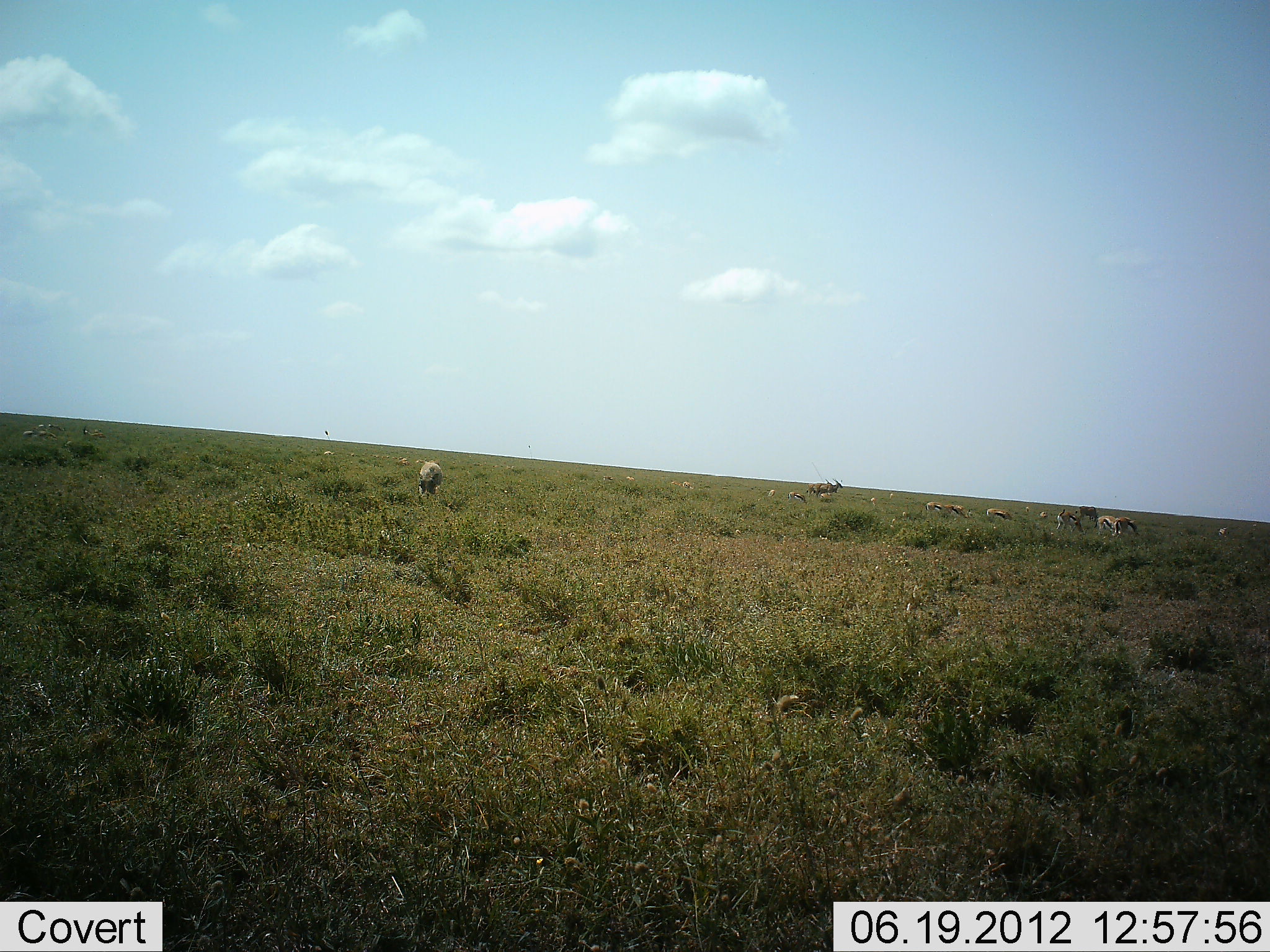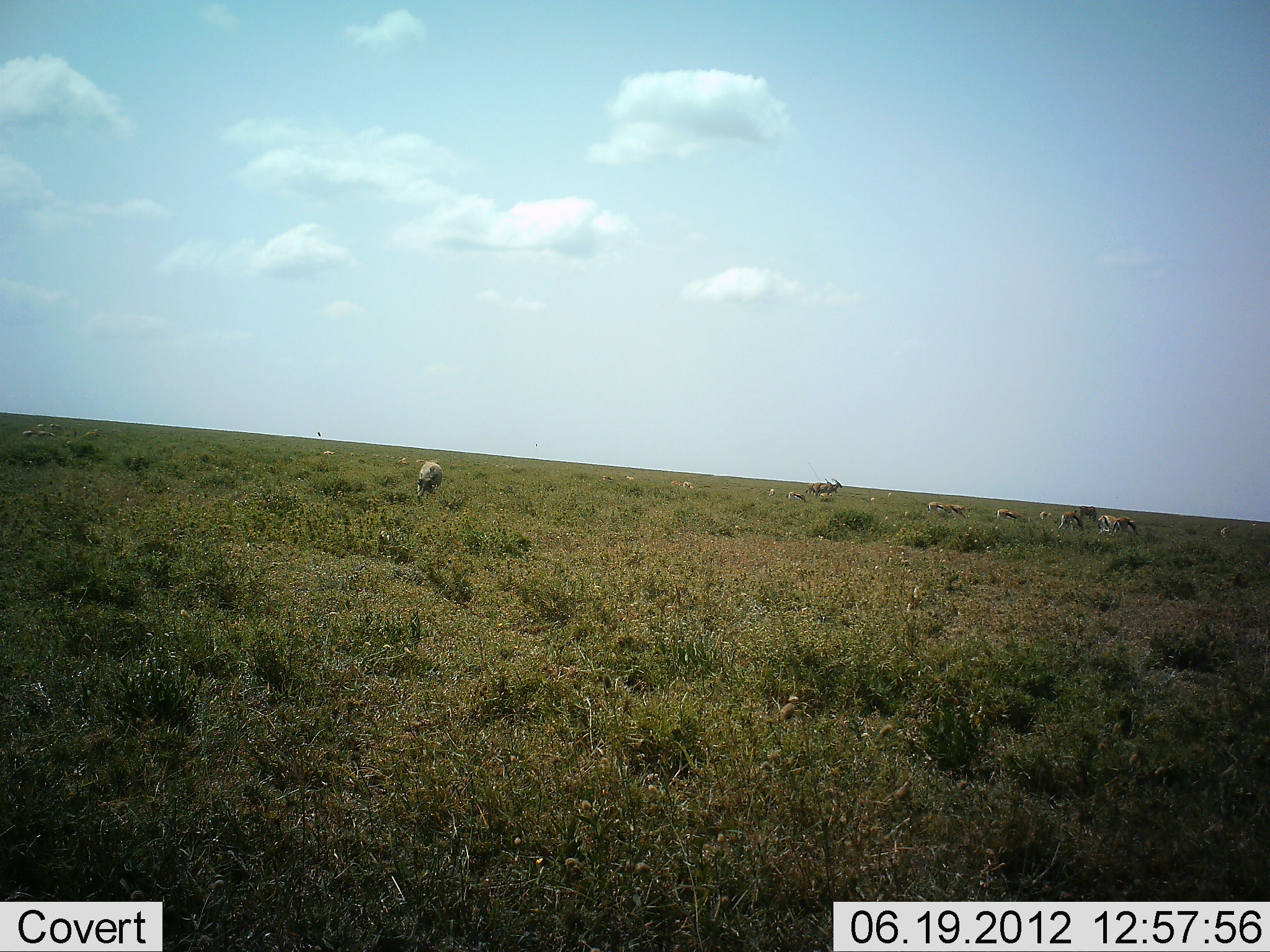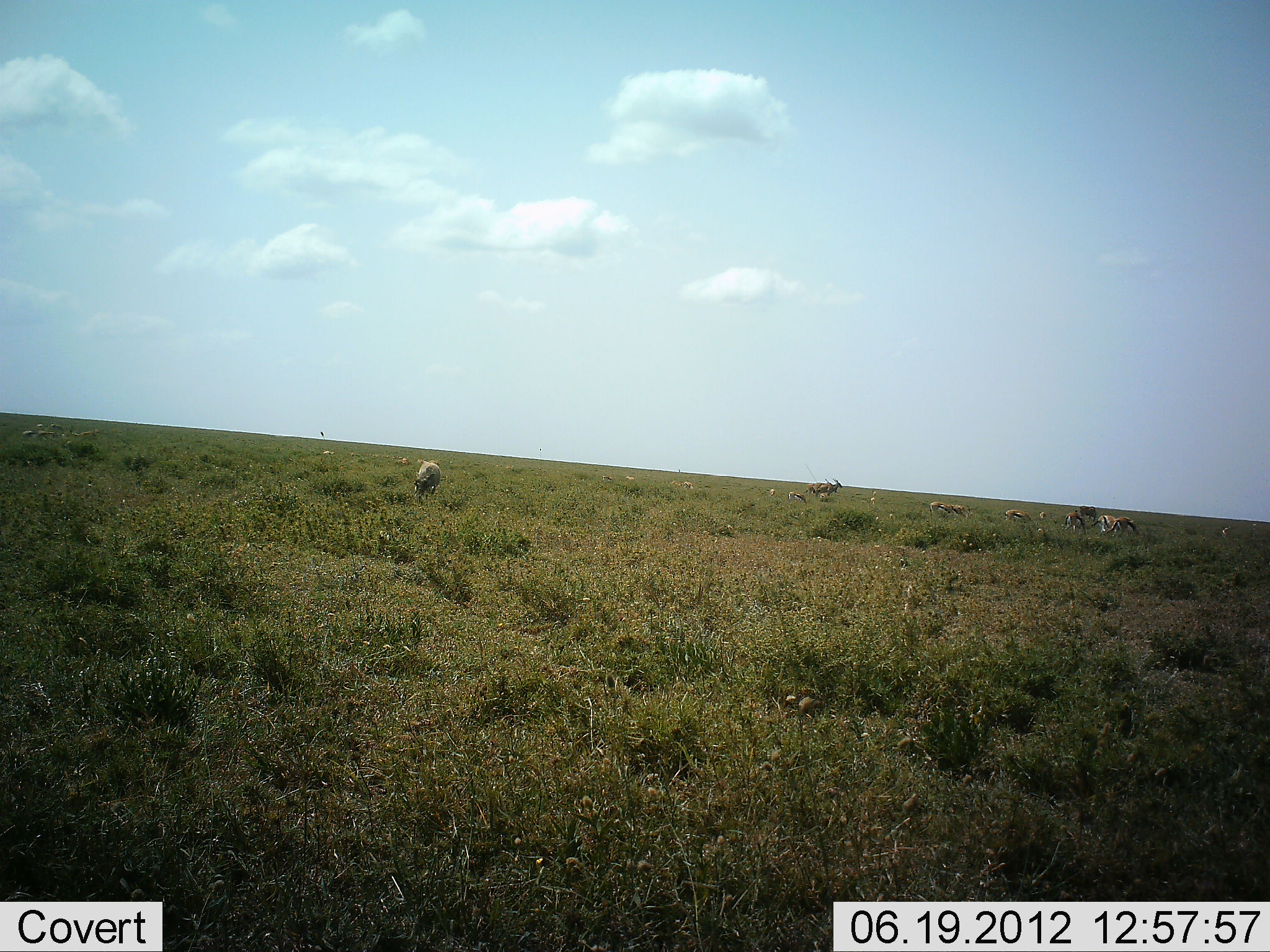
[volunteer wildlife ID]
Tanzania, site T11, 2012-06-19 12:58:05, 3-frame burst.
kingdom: Animalia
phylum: Chordata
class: Mammalia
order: Artiodactyla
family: Bovidae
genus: Eudorcas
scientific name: Eudorcas thomsonii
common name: thomson's gazelle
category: gazellethomsons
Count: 11-50.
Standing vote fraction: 36%.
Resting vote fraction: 0%.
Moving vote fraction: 14%.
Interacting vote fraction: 0%.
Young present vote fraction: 0%.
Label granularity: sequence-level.